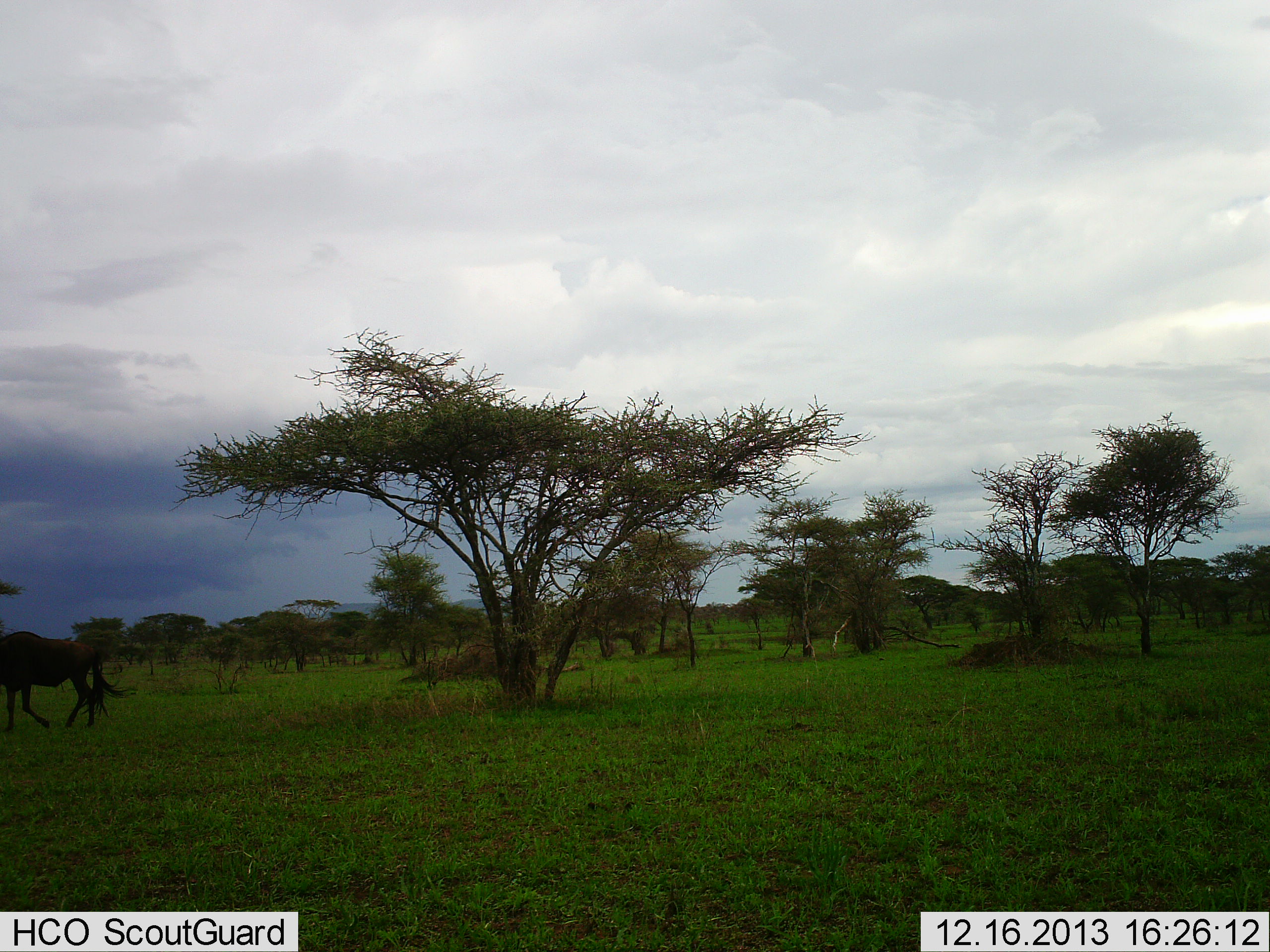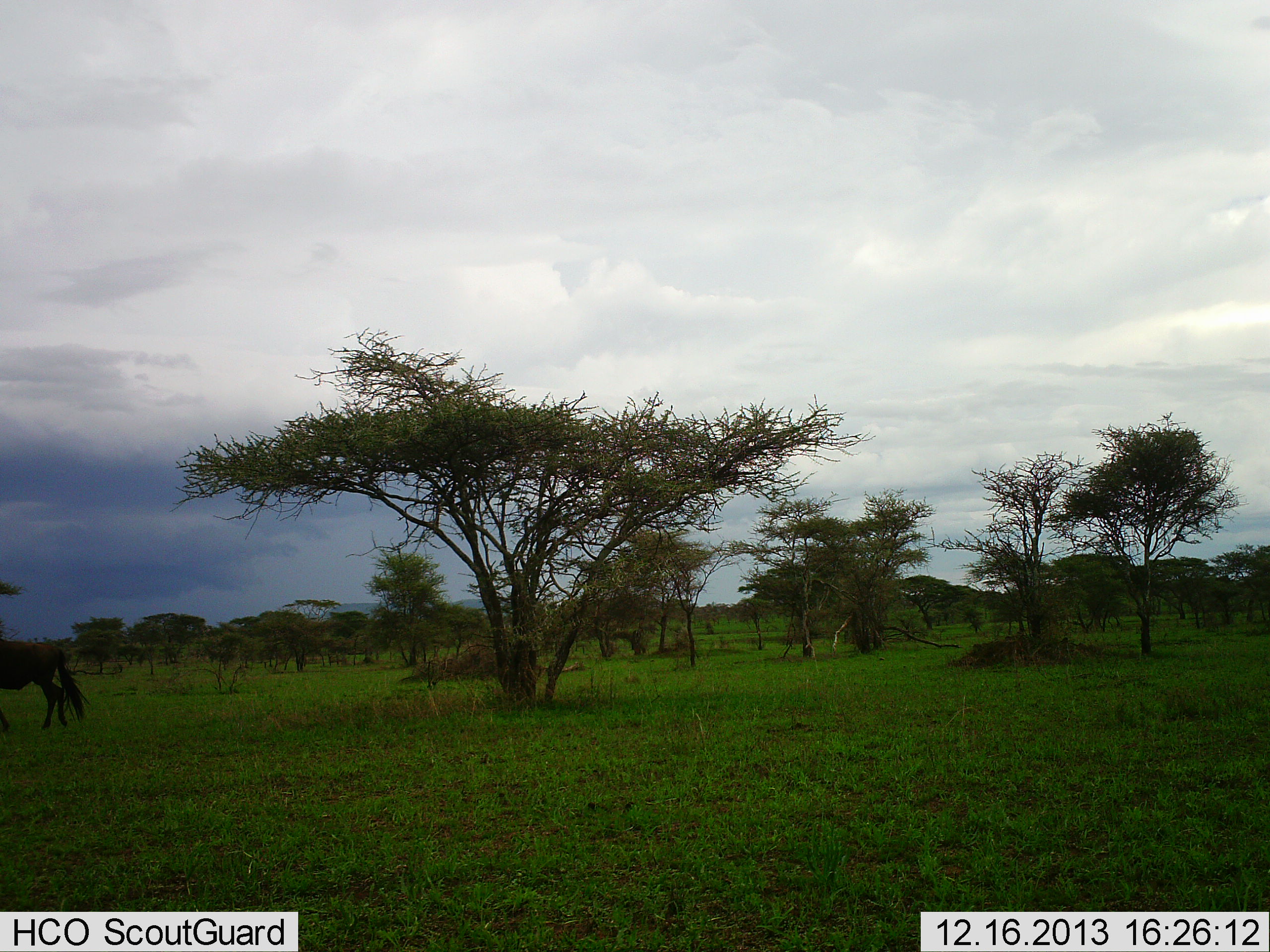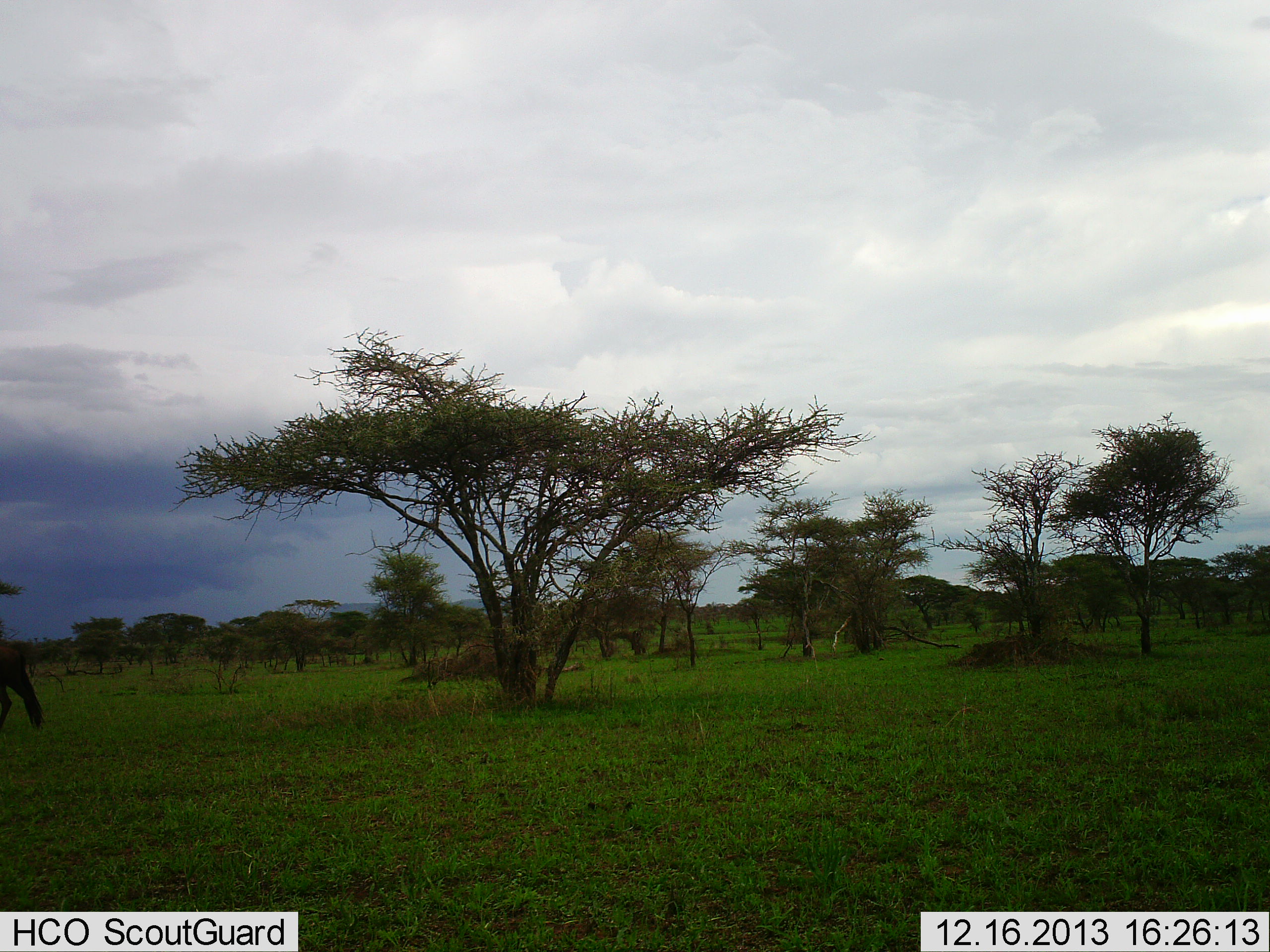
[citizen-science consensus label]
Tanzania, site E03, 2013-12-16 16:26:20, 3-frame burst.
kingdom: Animalia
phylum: Chordata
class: Mammalia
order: Artiodactyla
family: Bovidae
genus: Connochaetes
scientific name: Connochaetes taurinus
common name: blue wildebeest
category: wildebeest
Wildebeest (blue wildebeest) (Connochaetes taurinus), count 1. Behavior (volunteer vote fractions): standing 0%, resting 0%, moving 100%, interacting 0%. Young present (vote fraction): 0%. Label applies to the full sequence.